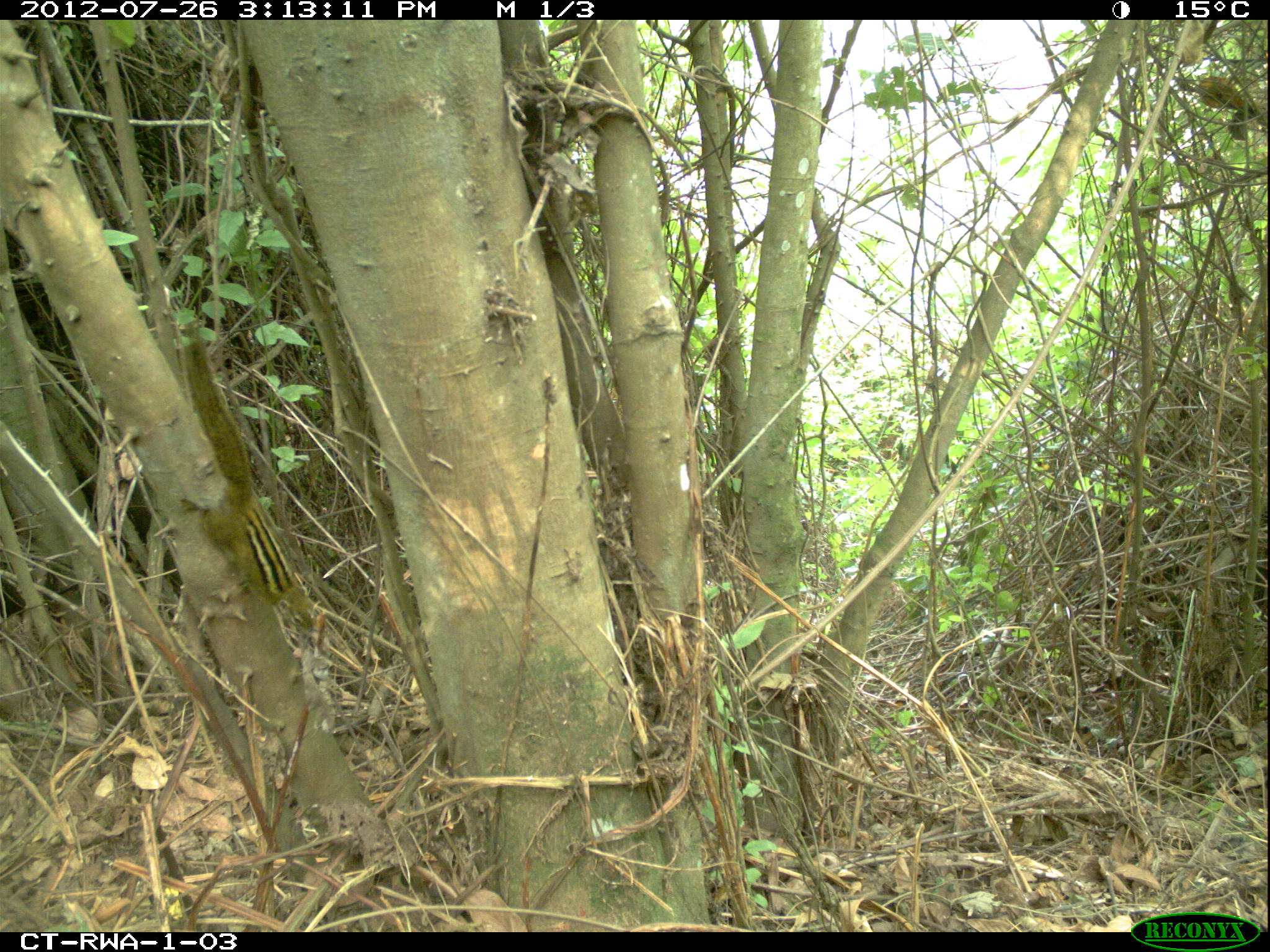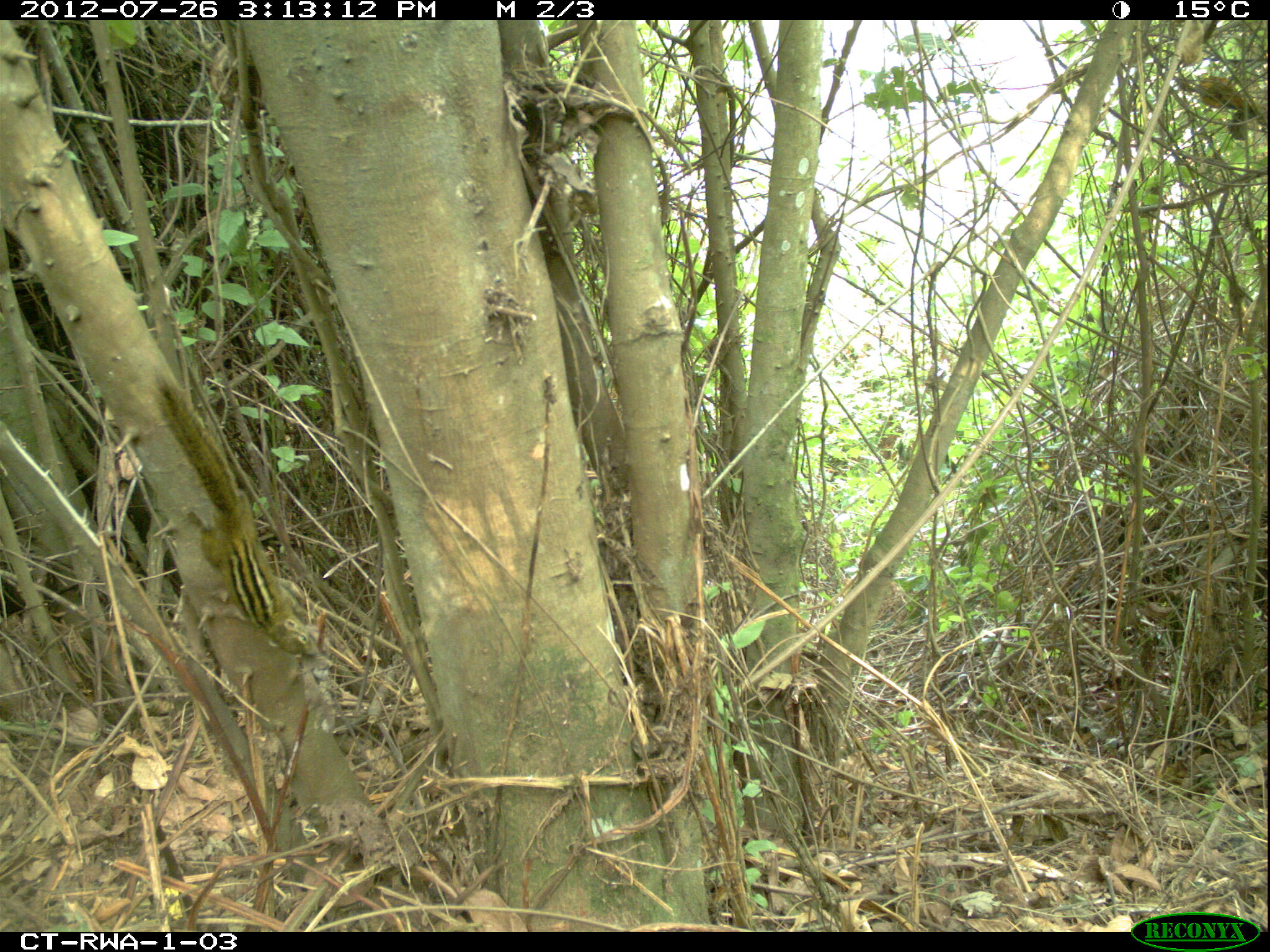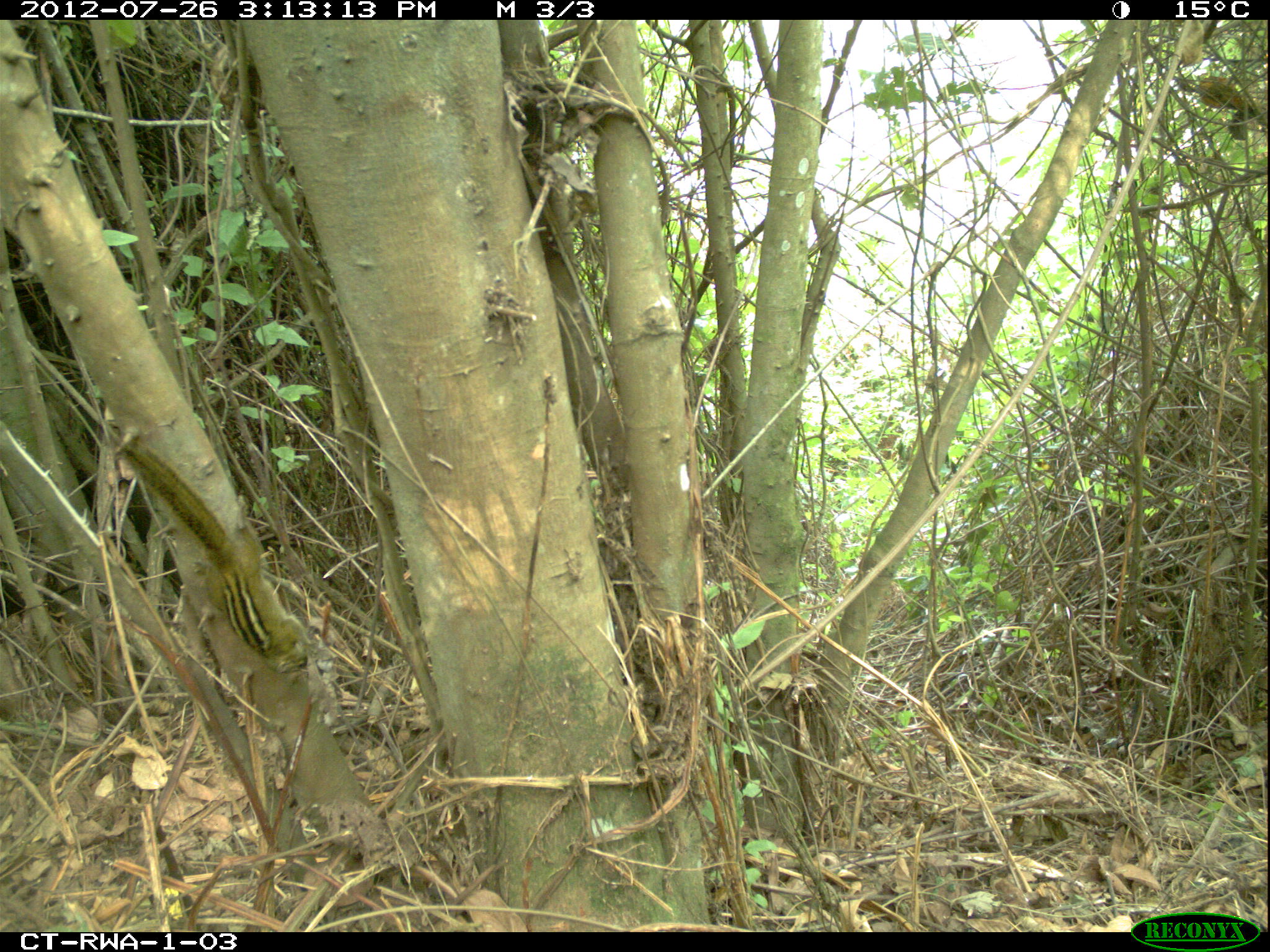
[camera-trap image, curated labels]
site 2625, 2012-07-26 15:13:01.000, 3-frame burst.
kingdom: Animalia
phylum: Chordata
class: Mammalia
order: Rodentia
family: Sciuridae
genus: Paraxerus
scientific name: Paraxerus boehmi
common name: boehm's bush squirrel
Paraxerus boehmi (boehm's bush squirrel), count 1.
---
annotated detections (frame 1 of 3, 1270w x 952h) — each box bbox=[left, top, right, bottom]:
paraxerus boehmi: bbox=[180, 322, 315, 633]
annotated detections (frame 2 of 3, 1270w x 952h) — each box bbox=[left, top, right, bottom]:
paraxerus boehmi: bbox=[154, 372, 318, 658]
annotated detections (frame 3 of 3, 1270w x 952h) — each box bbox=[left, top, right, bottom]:
paraxerus boehmi: bbox=[119, 439, 309, 672]